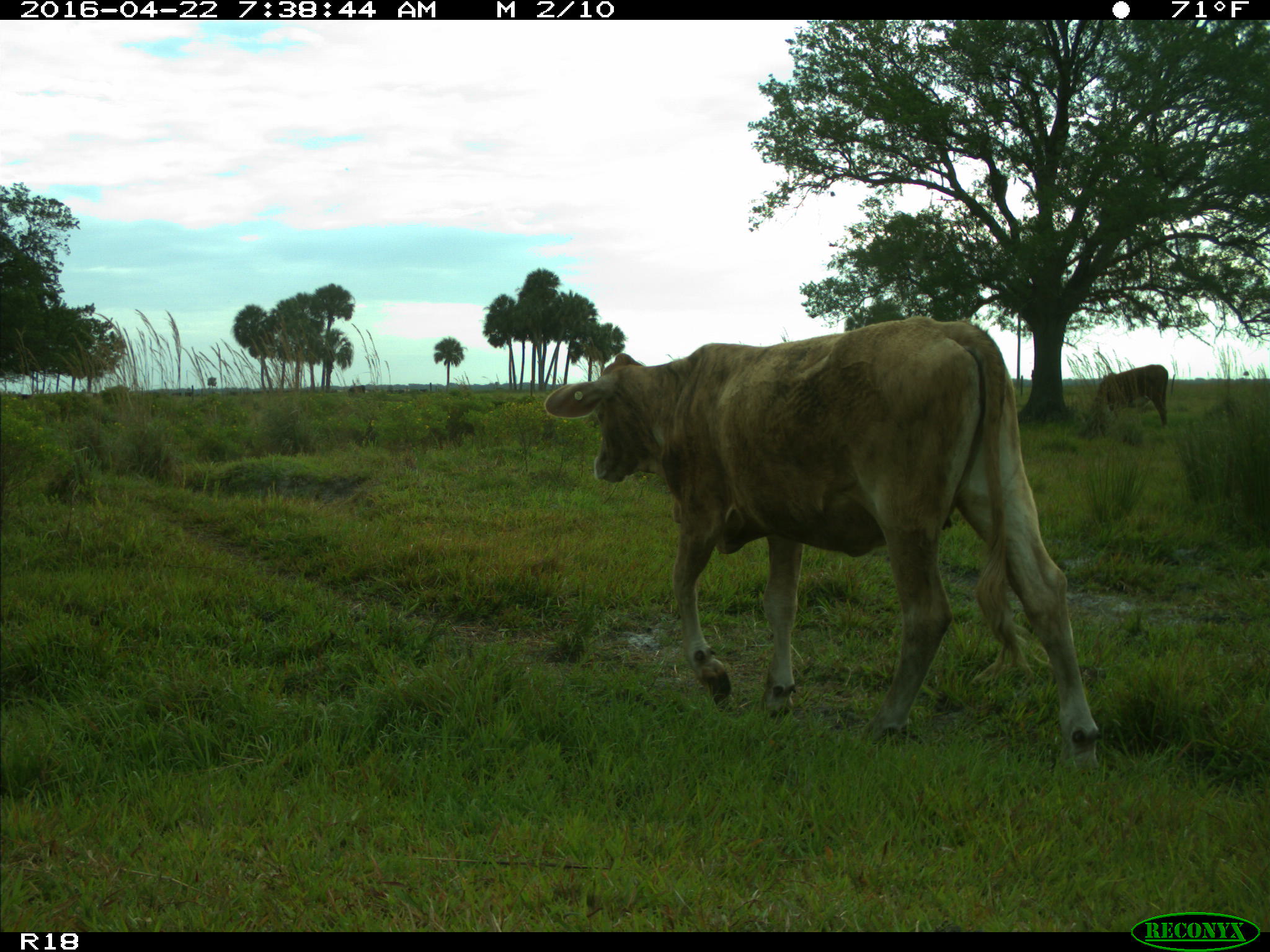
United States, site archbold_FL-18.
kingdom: Animalia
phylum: Chordata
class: Mammalia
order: Artiodactyla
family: Bovidae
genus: Bos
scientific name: Bos taurus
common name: domestic cow